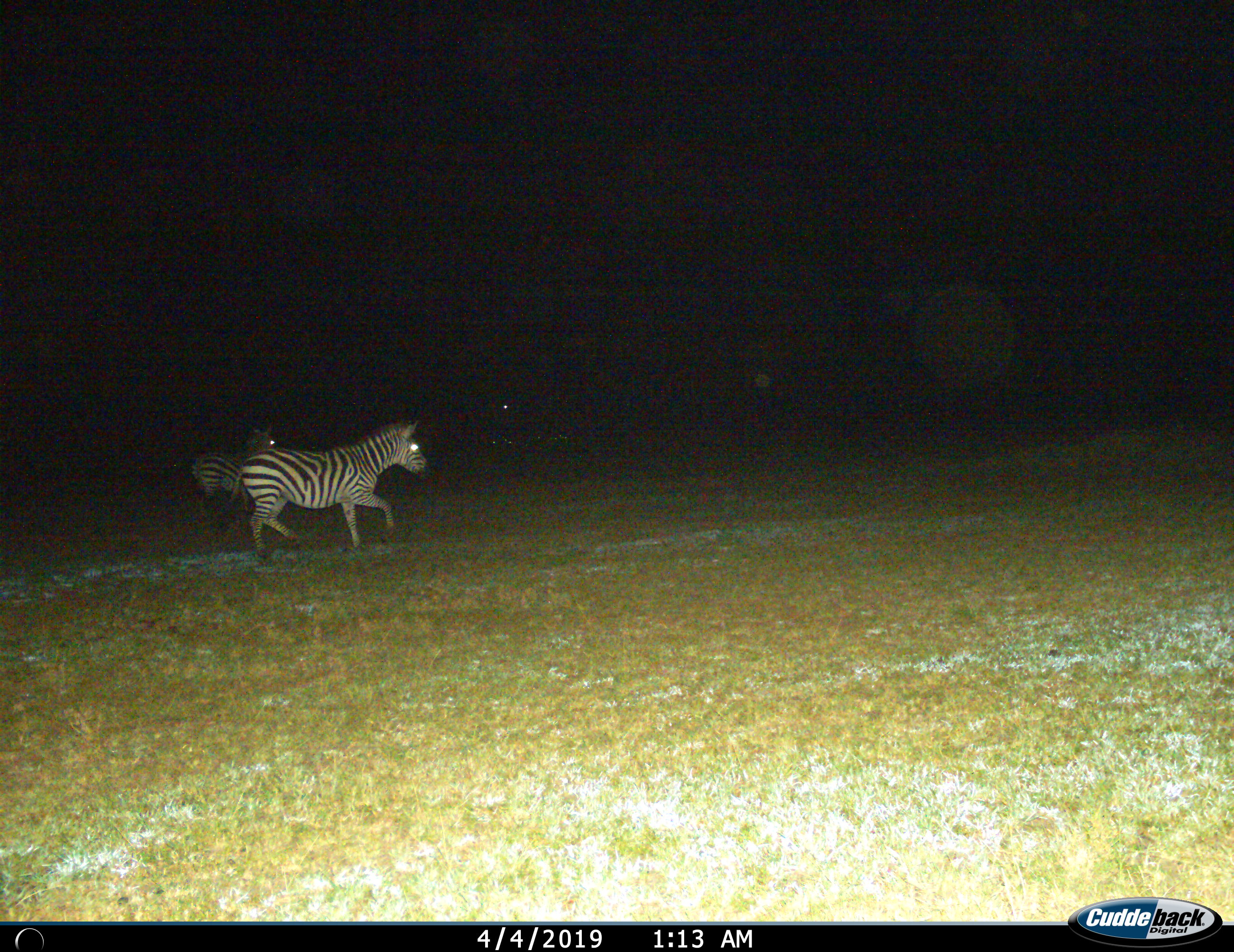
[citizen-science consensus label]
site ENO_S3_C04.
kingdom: Animalia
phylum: Chordata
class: Mammalia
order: Perissodactyla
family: Equidae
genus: Equus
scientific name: Equus quagga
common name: plains zebra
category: zebraplains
Zebraplains (plains zebra) (Equus quagga), count 2. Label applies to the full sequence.